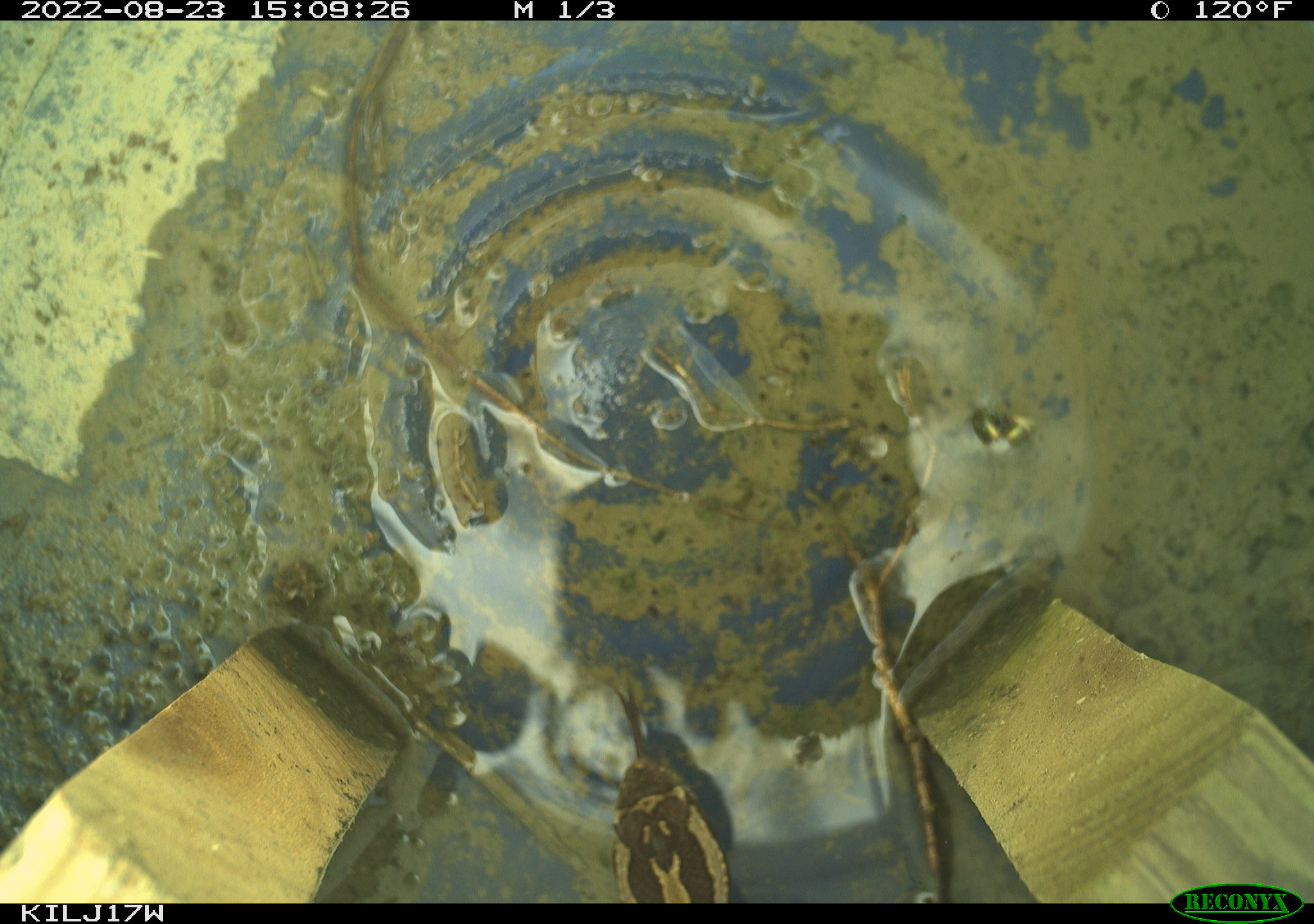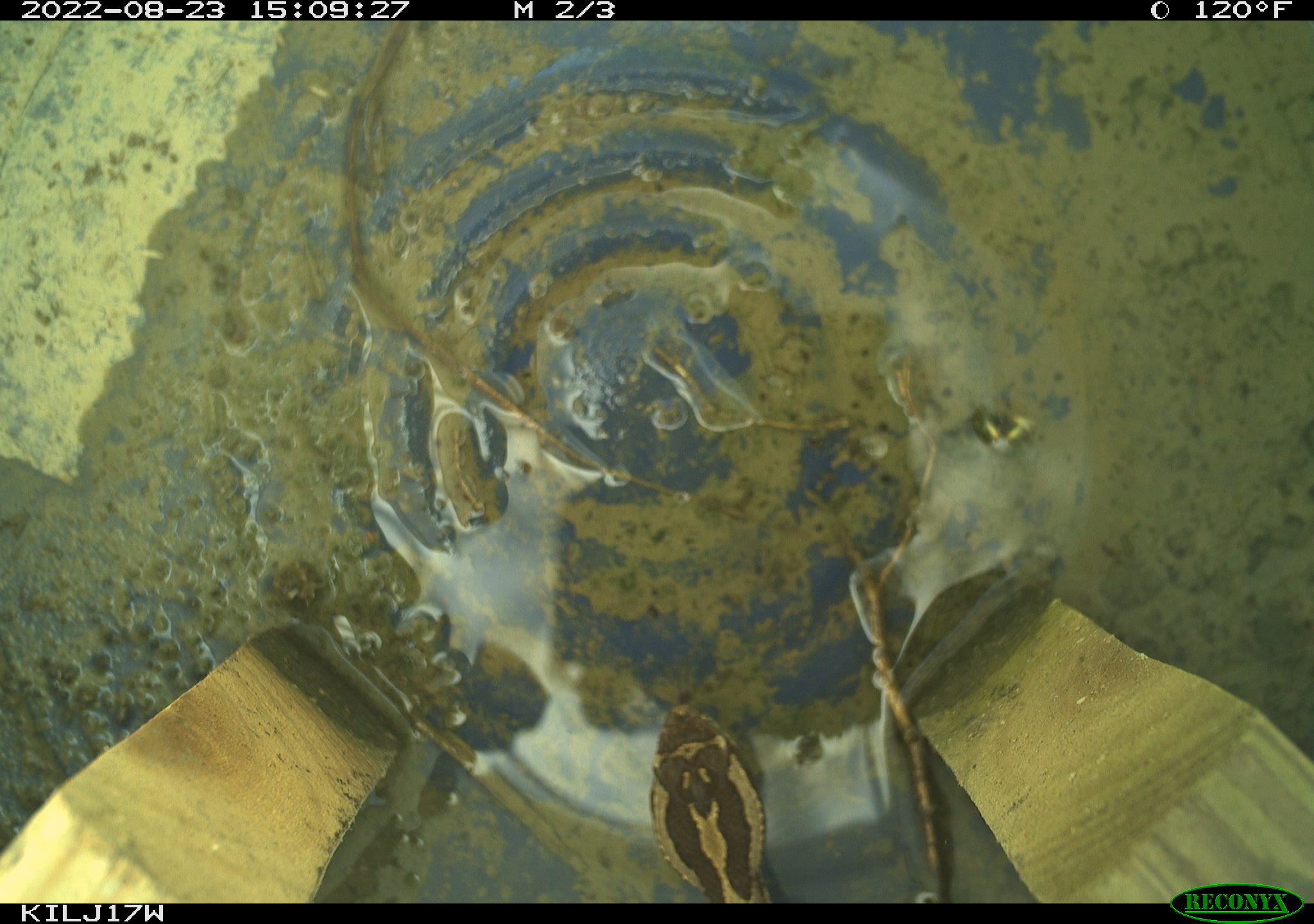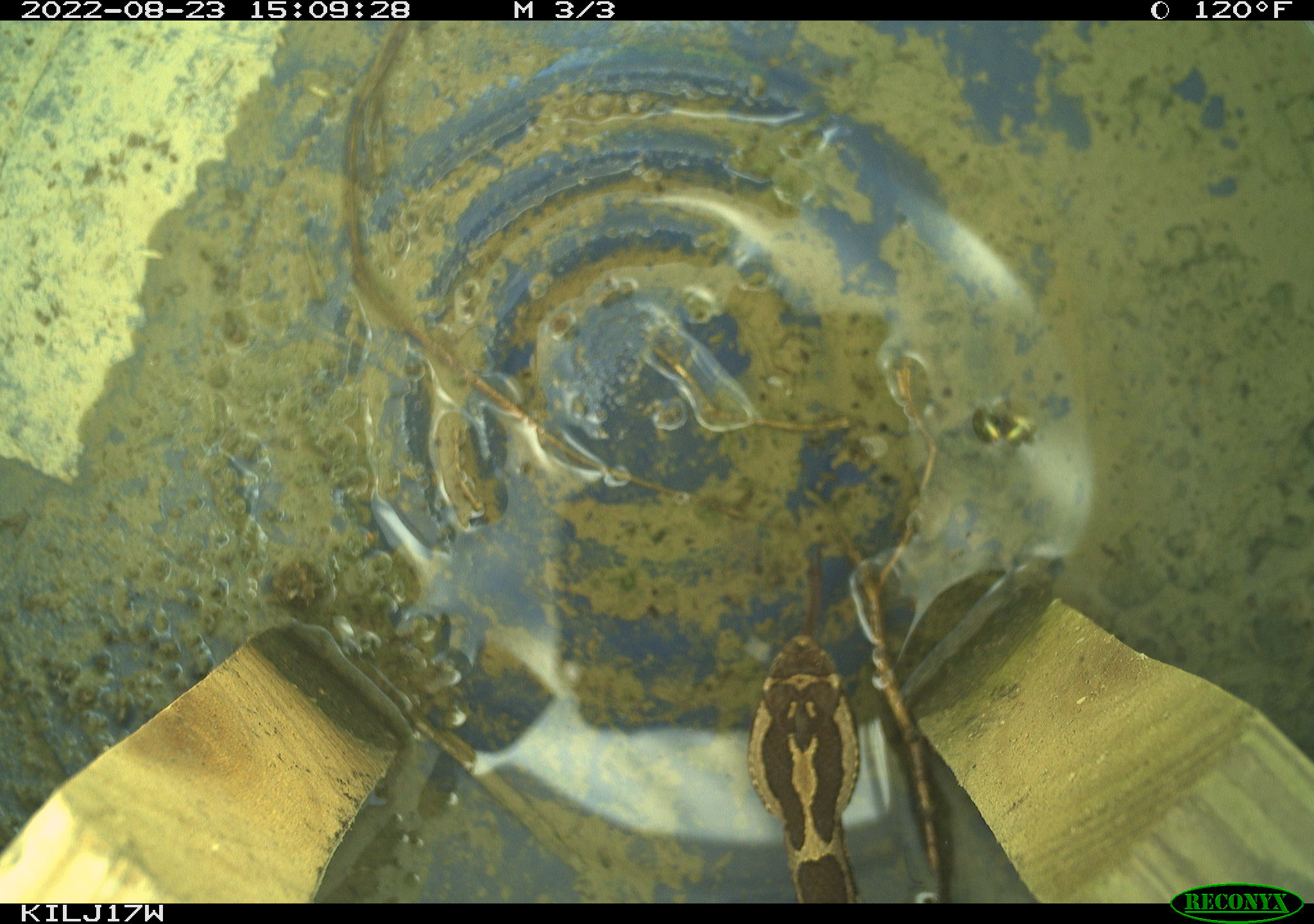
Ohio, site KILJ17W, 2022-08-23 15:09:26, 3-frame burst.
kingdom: Animalia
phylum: Chordata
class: Reptilia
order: Squamata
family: Viperidae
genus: Sistrurus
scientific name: Sistrurus catenatus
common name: eastern massasauga